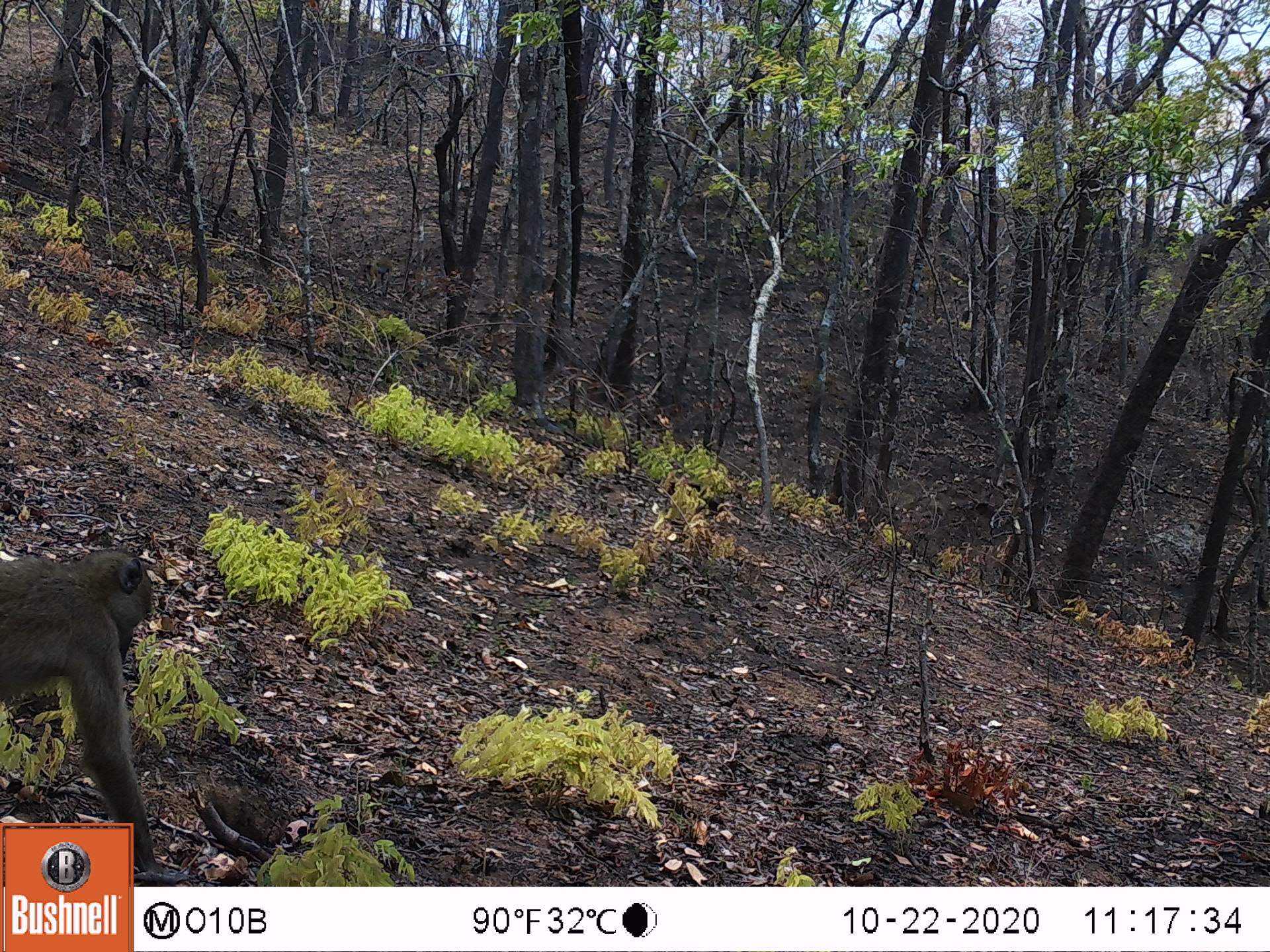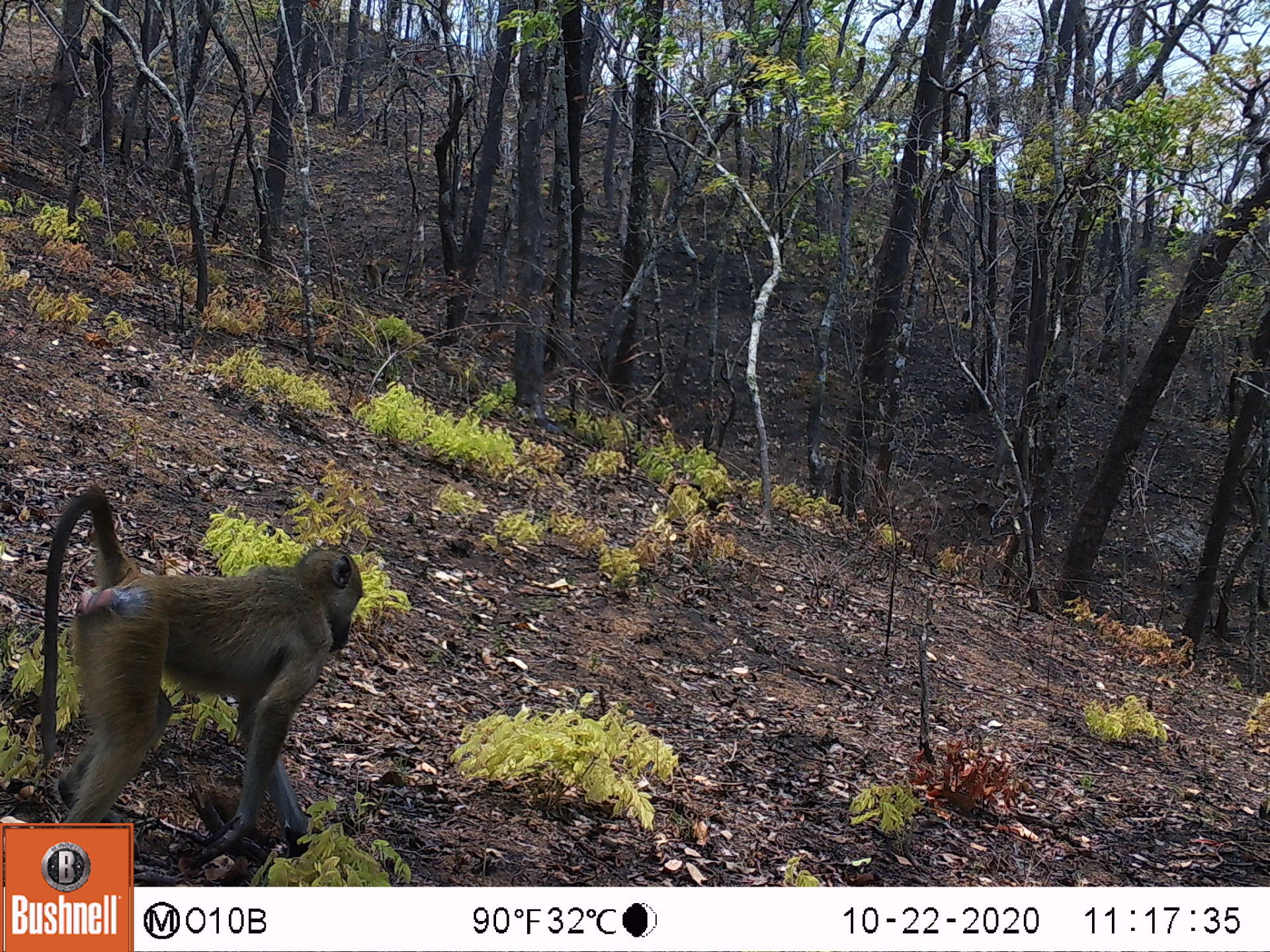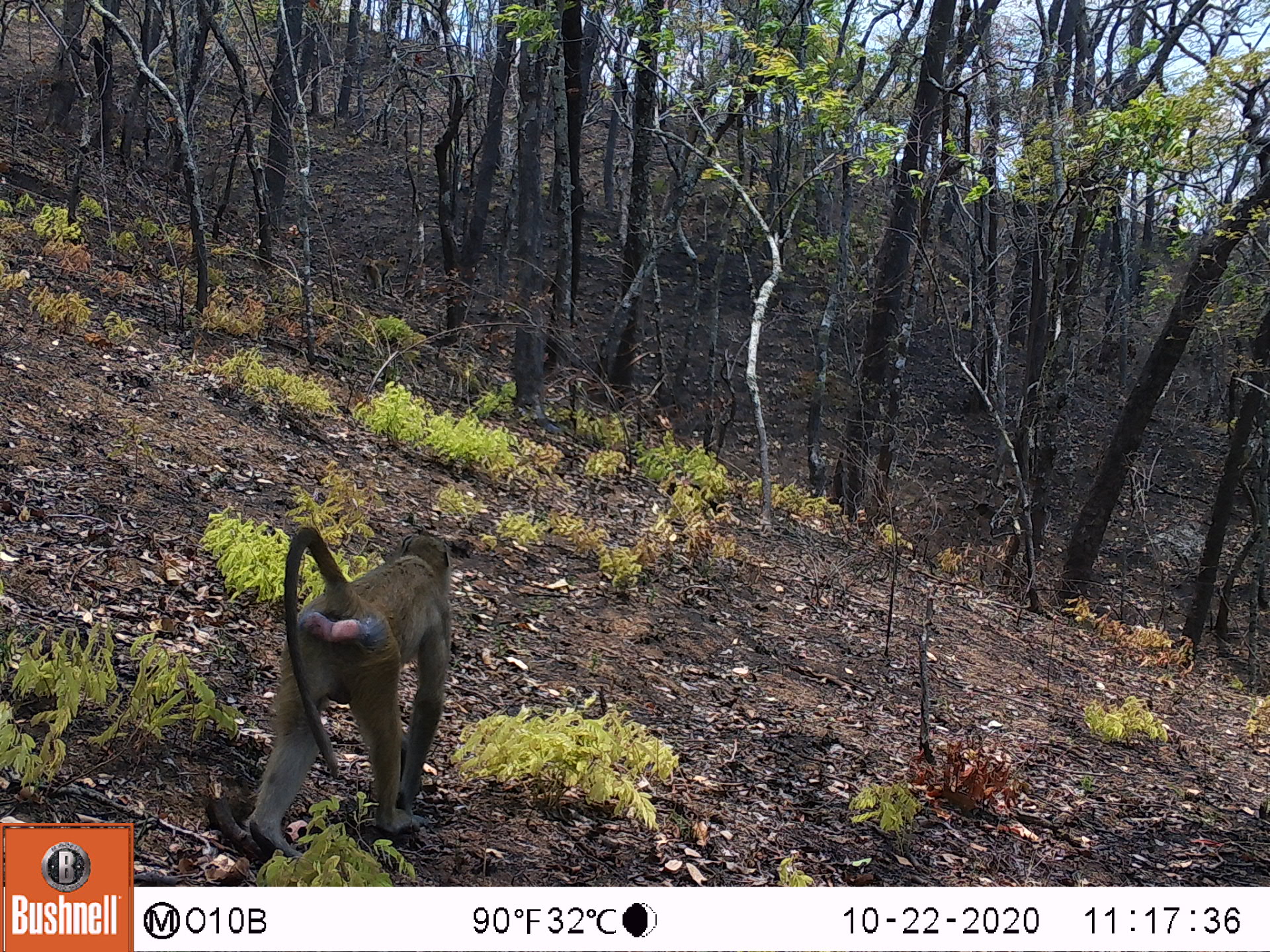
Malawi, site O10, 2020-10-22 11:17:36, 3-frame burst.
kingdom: Animalia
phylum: Chordata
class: Mammalia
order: Primates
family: Cercopithecidae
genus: Papio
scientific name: Papio cynocephalus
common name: yellow baboon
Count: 2.